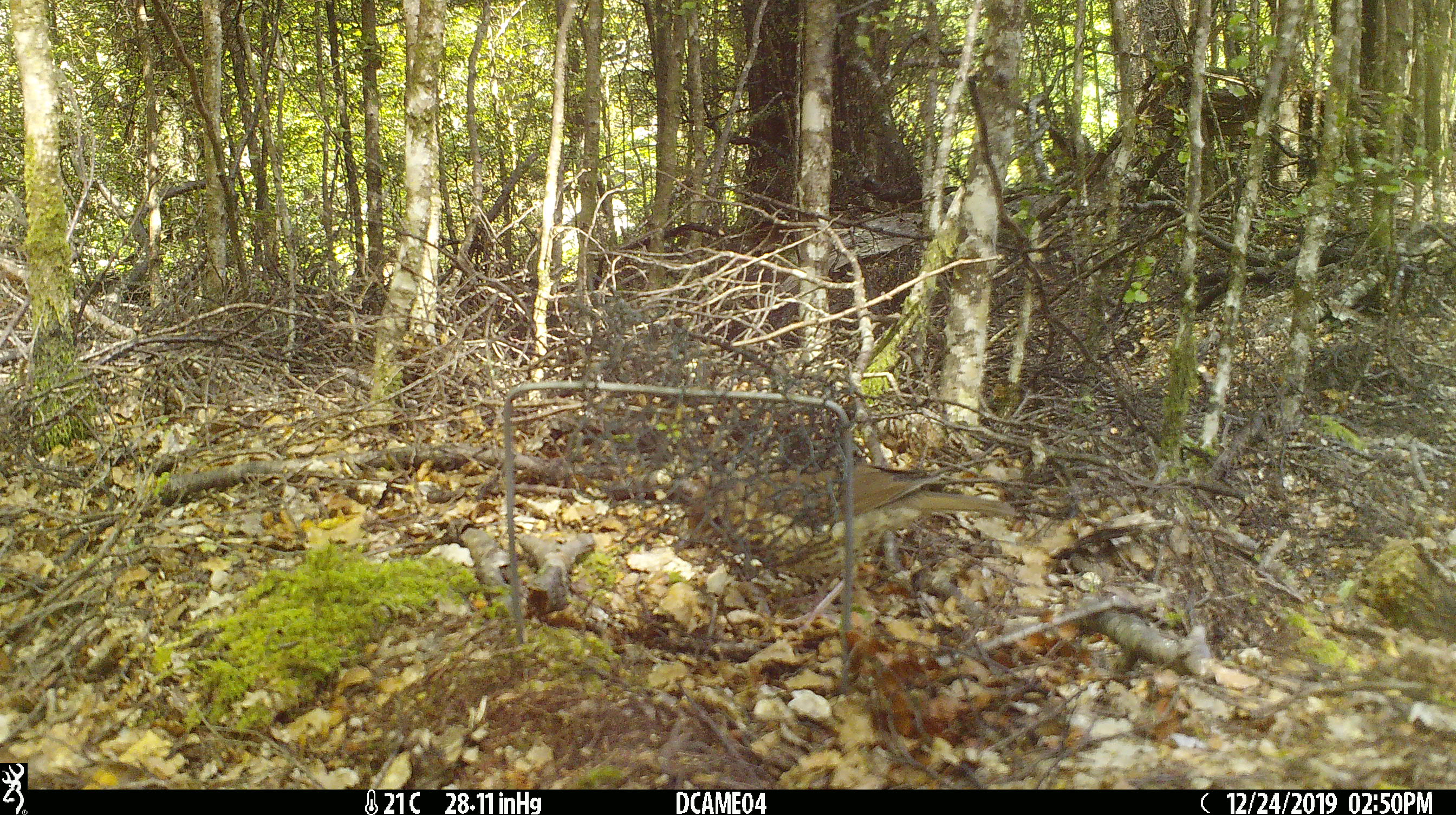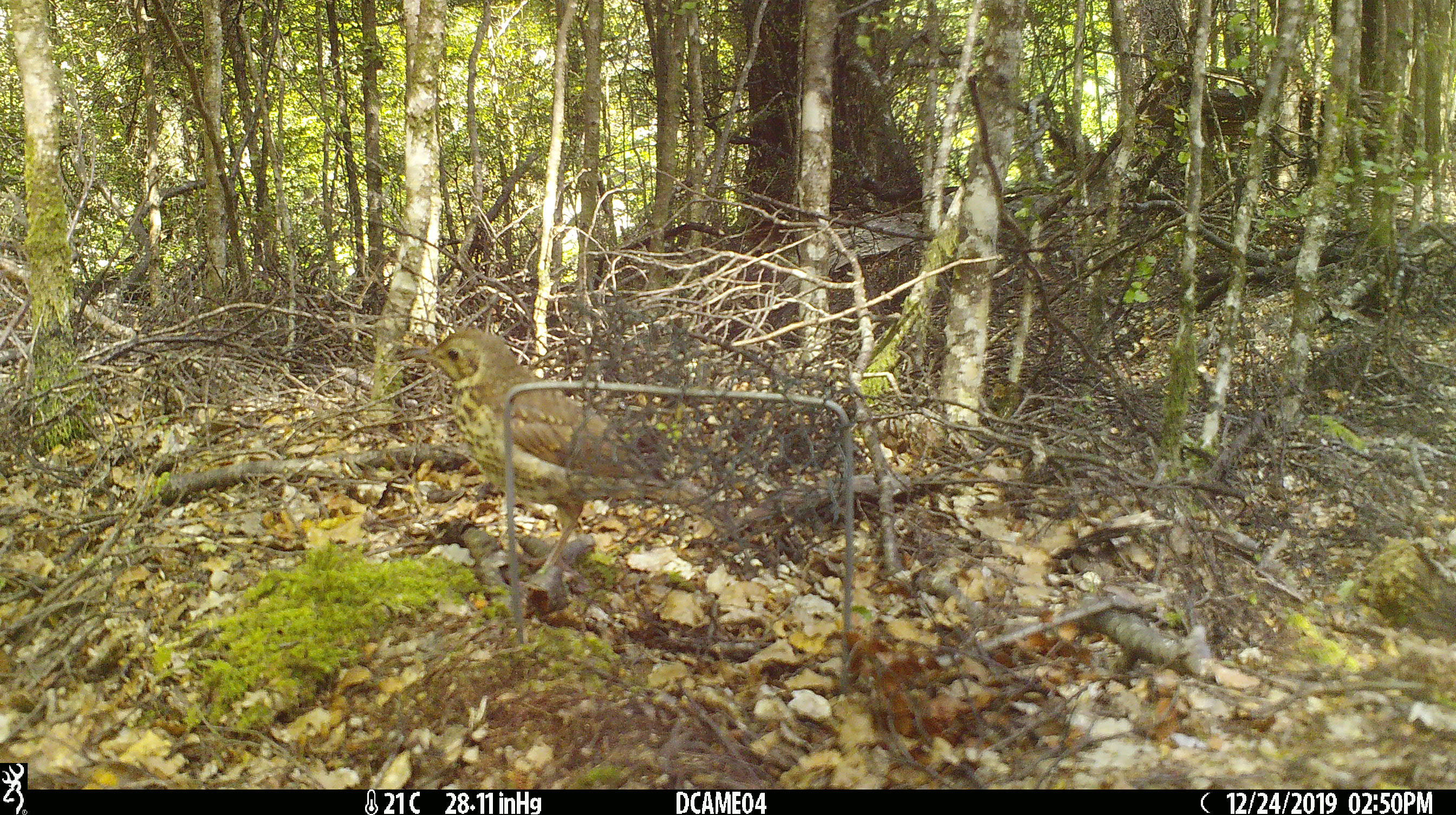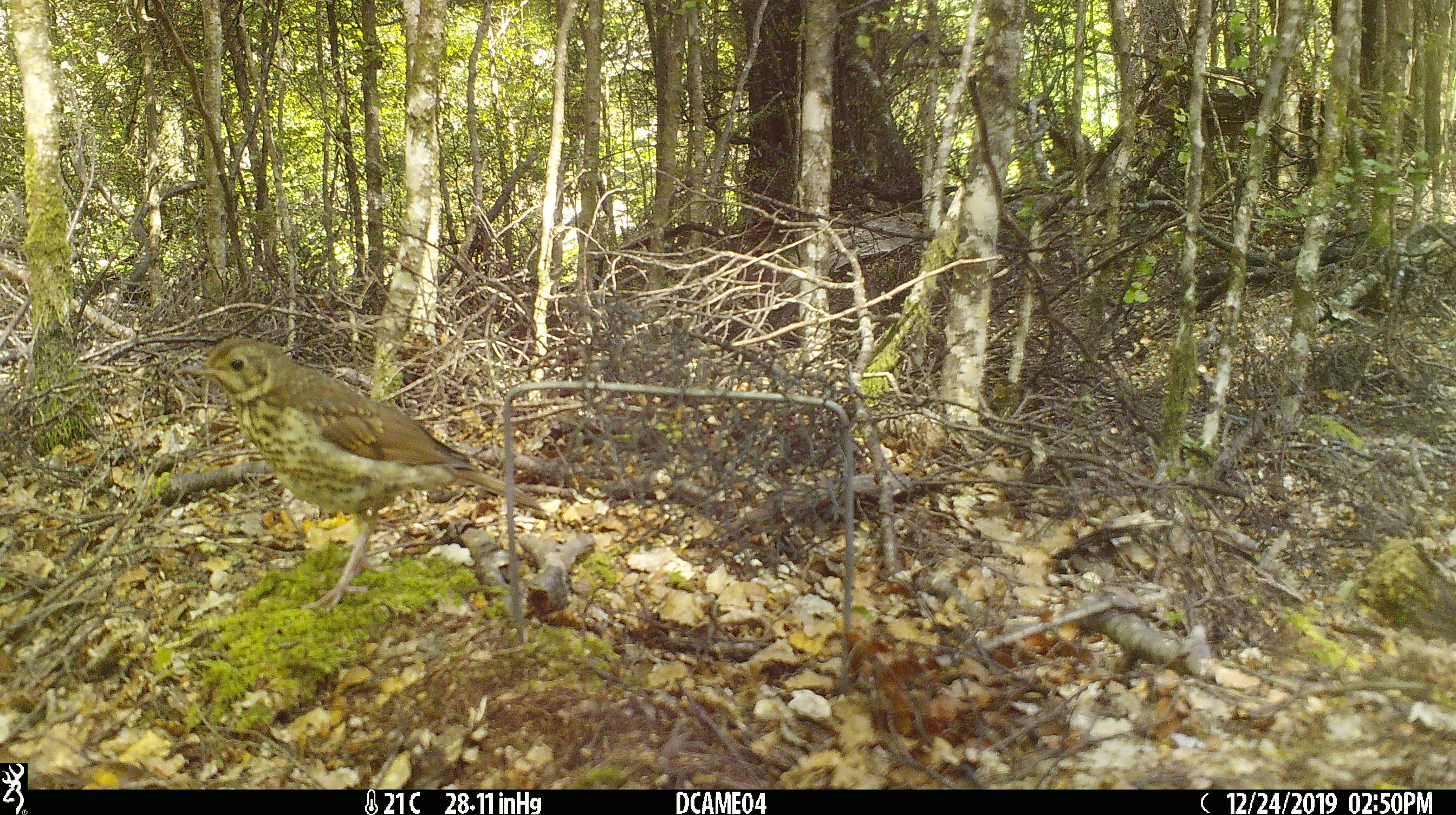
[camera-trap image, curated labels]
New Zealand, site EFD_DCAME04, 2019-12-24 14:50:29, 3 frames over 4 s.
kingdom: Animalia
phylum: Chordata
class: Aves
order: Passeriformes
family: Turdidae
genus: Turdus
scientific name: Turdus philomelos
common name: song thrush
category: thrush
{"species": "thrush (song thrush) (Turdus philomelos)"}